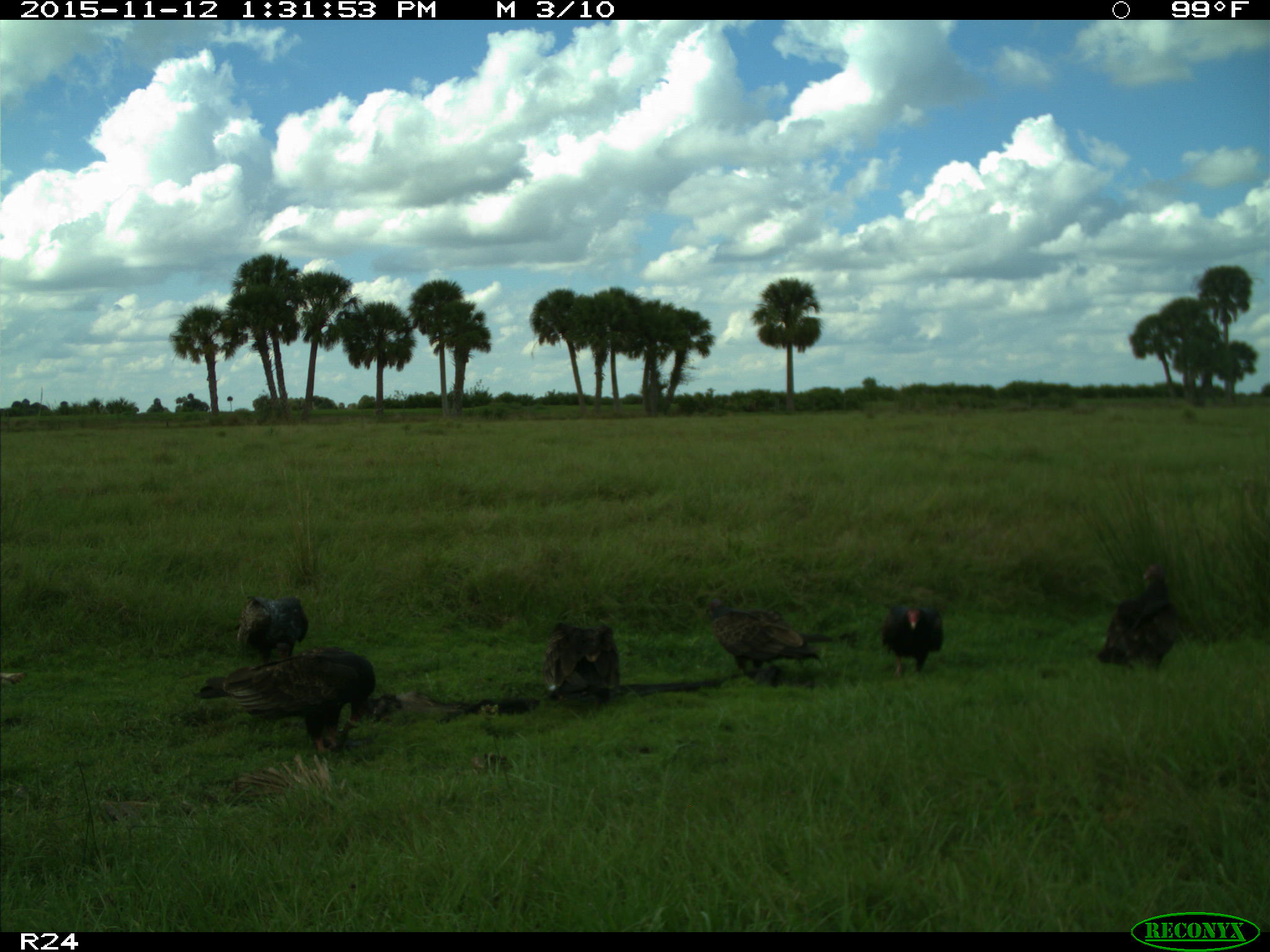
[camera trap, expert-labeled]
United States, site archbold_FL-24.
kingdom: Animalia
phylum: Chordata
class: Aves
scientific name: Aves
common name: birds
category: unidentified bird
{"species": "unidentified bird (birds) (Aves)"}